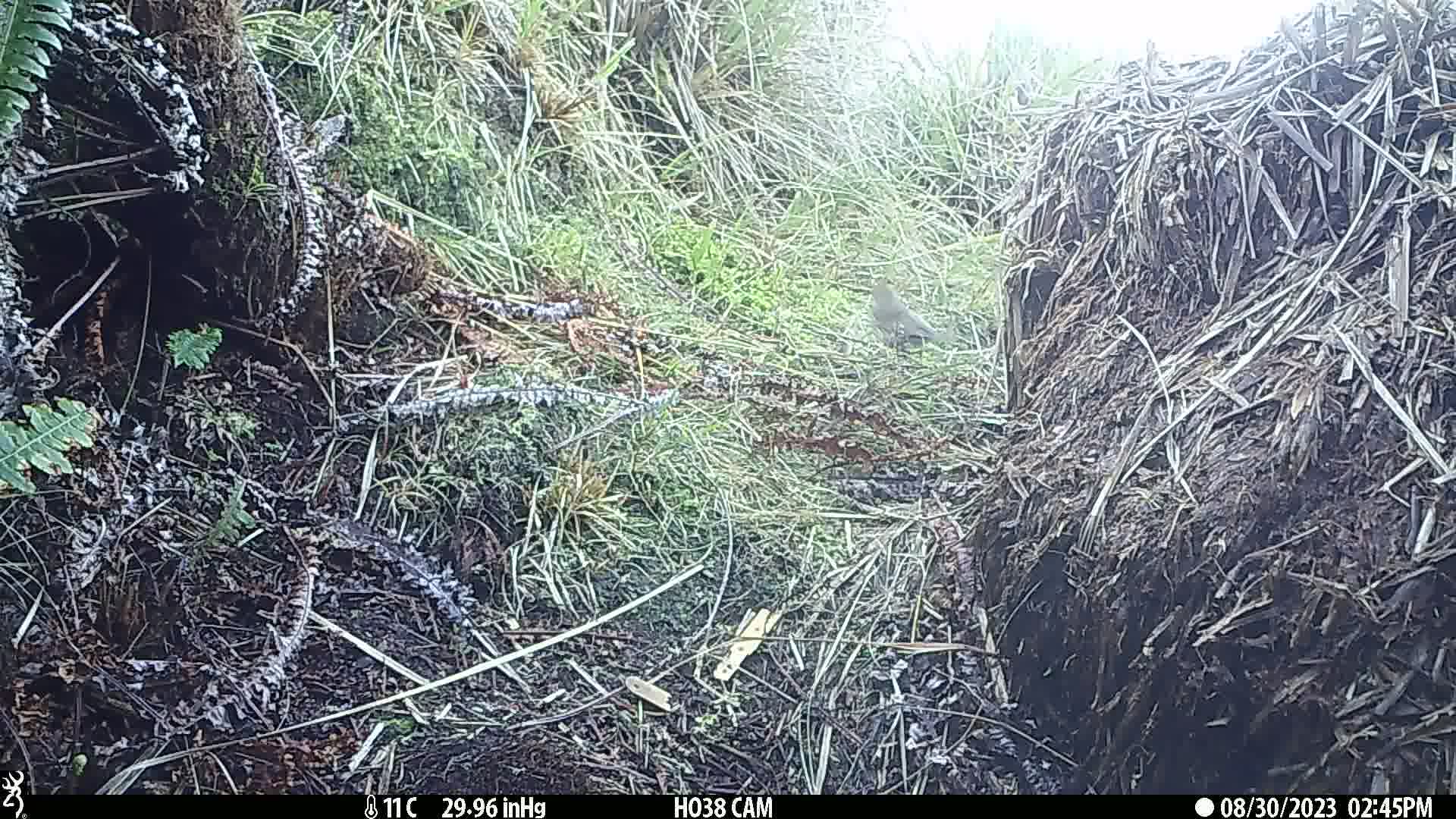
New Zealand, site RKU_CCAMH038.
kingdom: Animalia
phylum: Chordata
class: Aves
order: Passeriformes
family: Turdidae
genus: Turdus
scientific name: Turdus philomelos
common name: song thrush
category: thrush